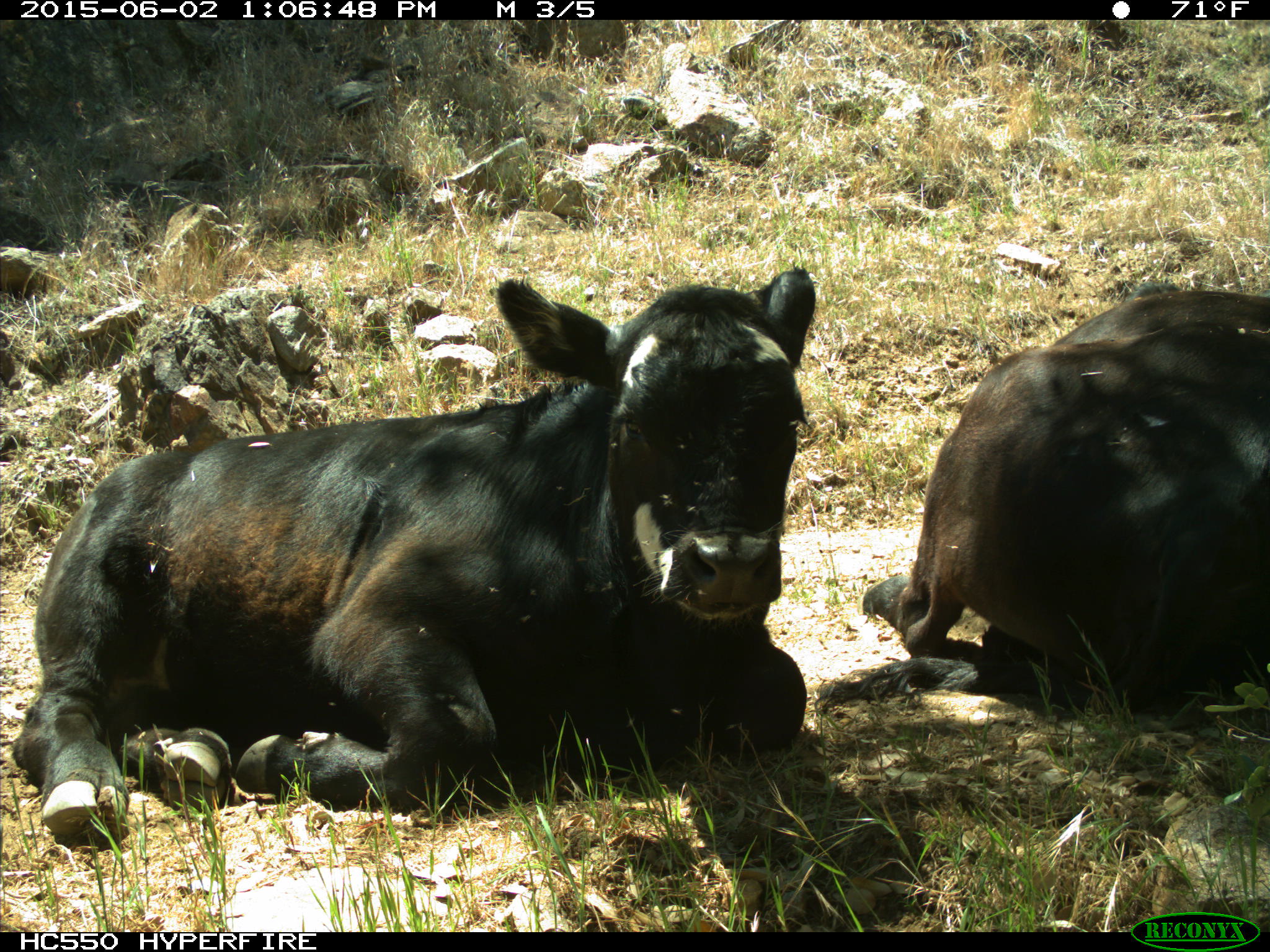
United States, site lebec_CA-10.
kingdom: Animalia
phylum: Chordata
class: Mammalia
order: Artiodactyla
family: Bovidae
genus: Bos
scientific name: Bos taurus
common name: domestic cow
Bos taurus (domestic cow).